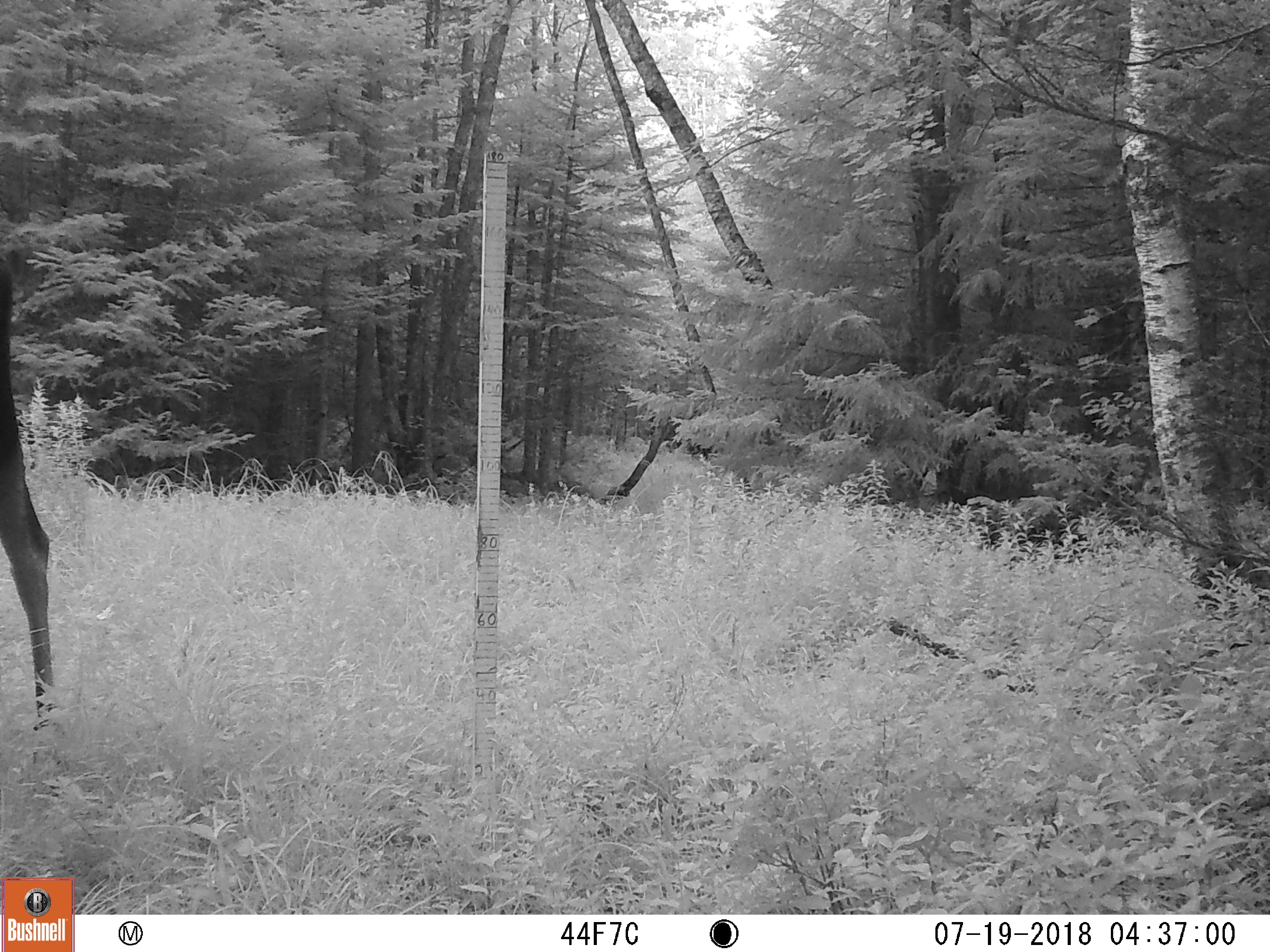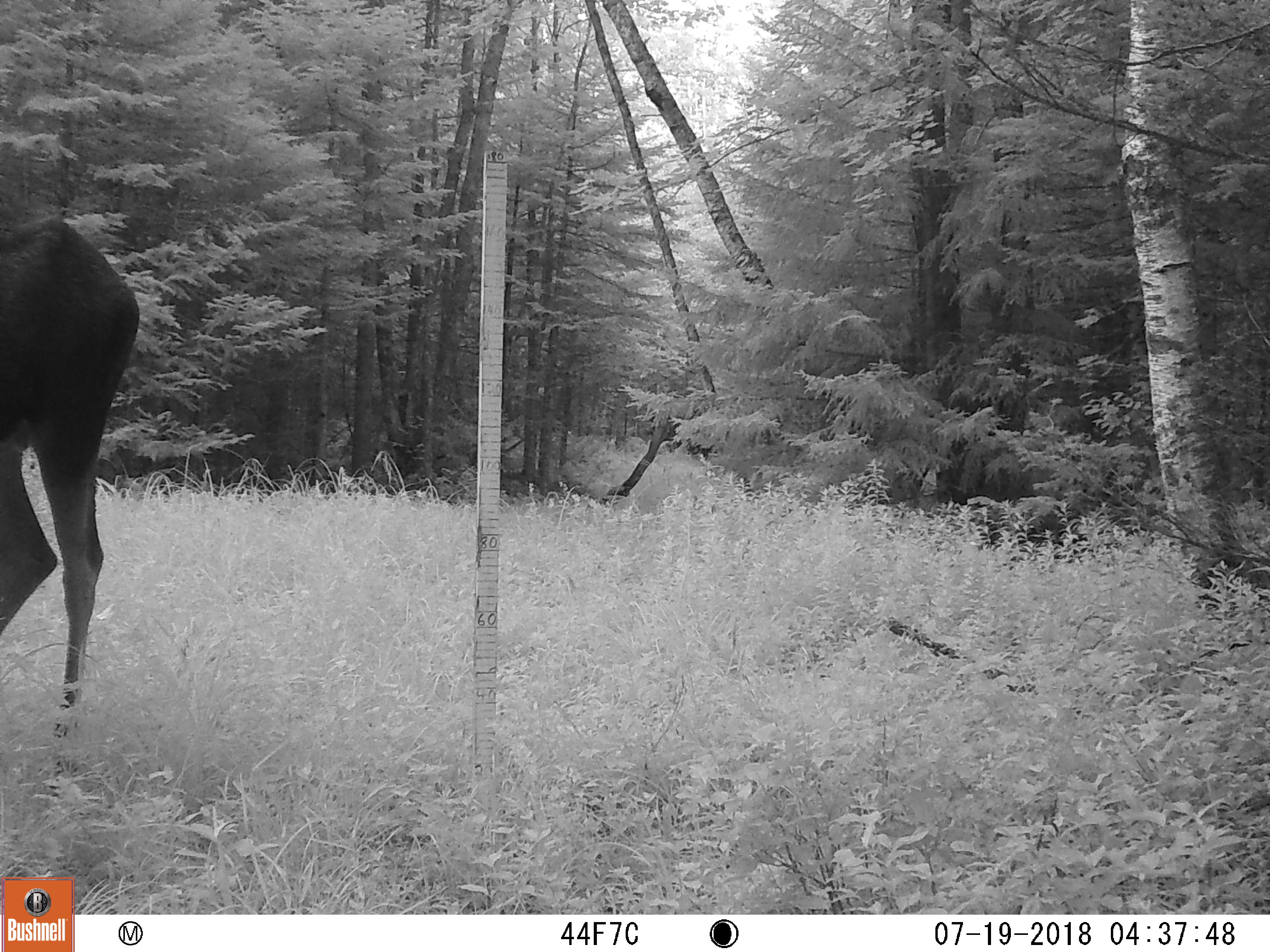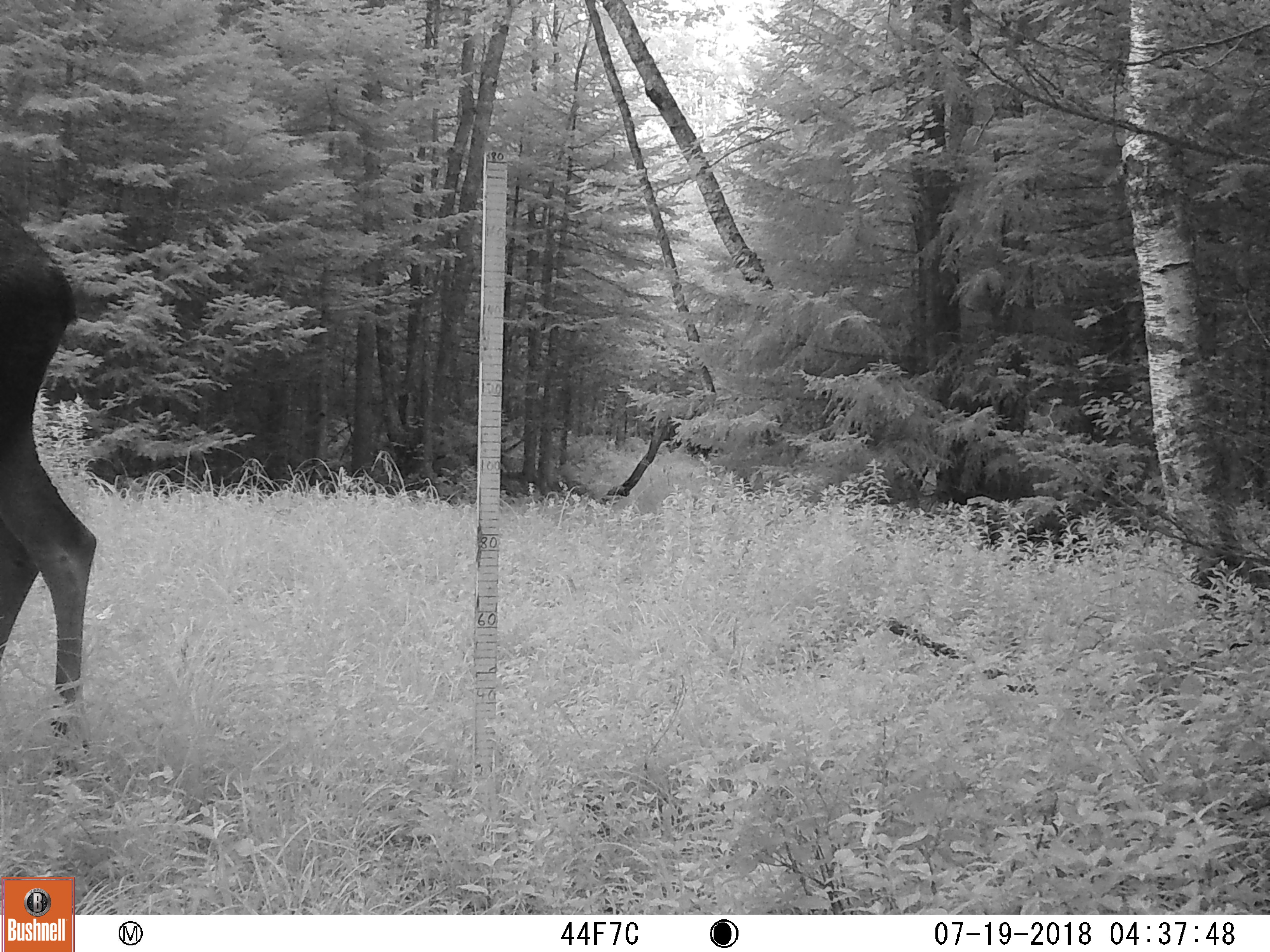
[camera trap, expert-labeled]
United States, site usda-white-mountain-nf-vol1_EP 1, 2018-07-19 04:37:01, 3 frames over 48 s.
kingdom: Animalia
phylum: Chordata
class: Mammalia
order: Artiodactyla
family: Cervidae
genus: Alces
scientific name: Alces alces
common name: moose